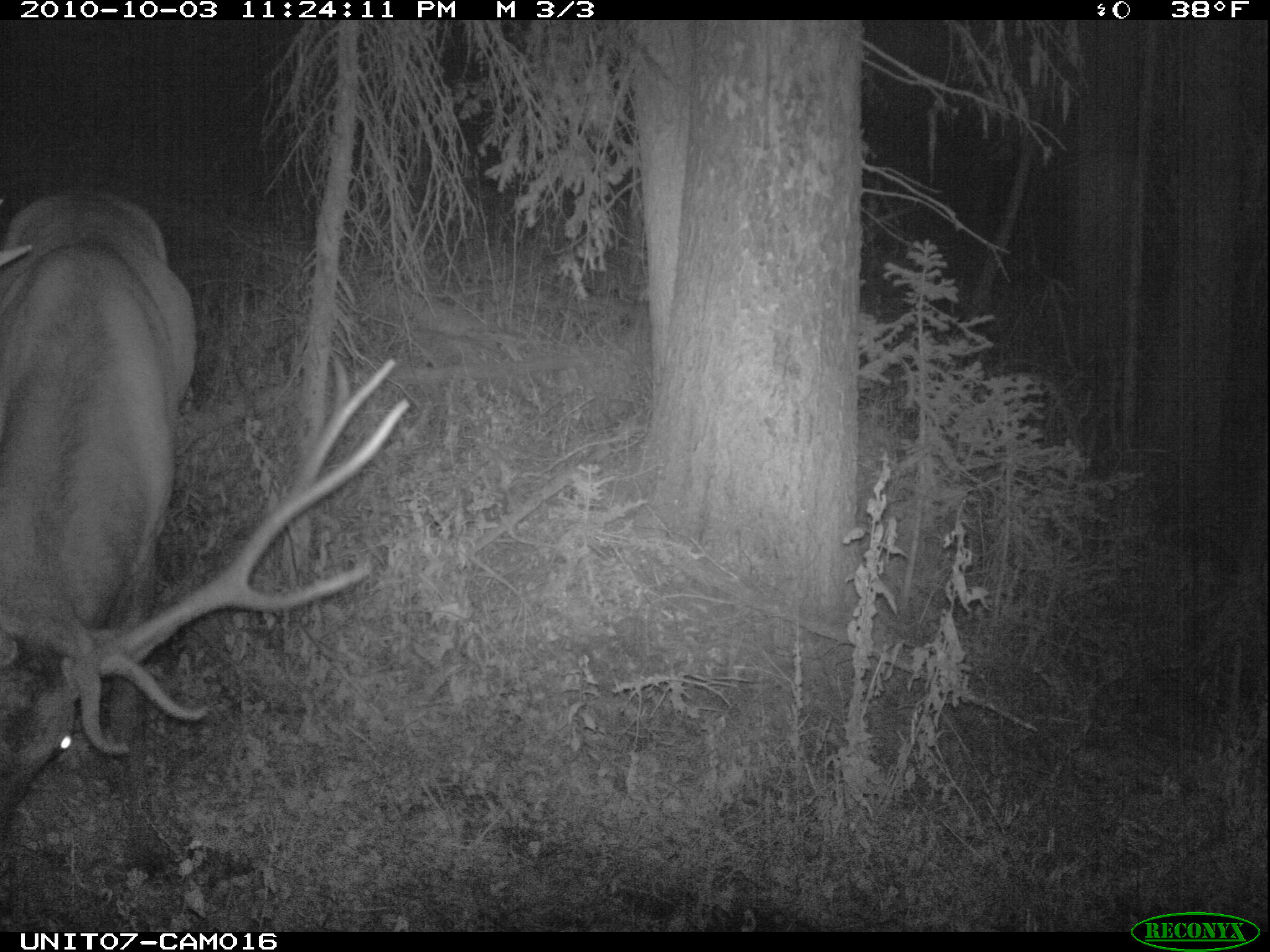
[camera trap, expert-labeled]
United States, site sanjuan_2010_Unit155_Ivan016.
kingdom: Animalia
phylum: Chordata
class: Mammalia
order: Artiodactyla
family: Cervidae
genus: Cervus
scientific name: Cervus elaphus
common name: red deer